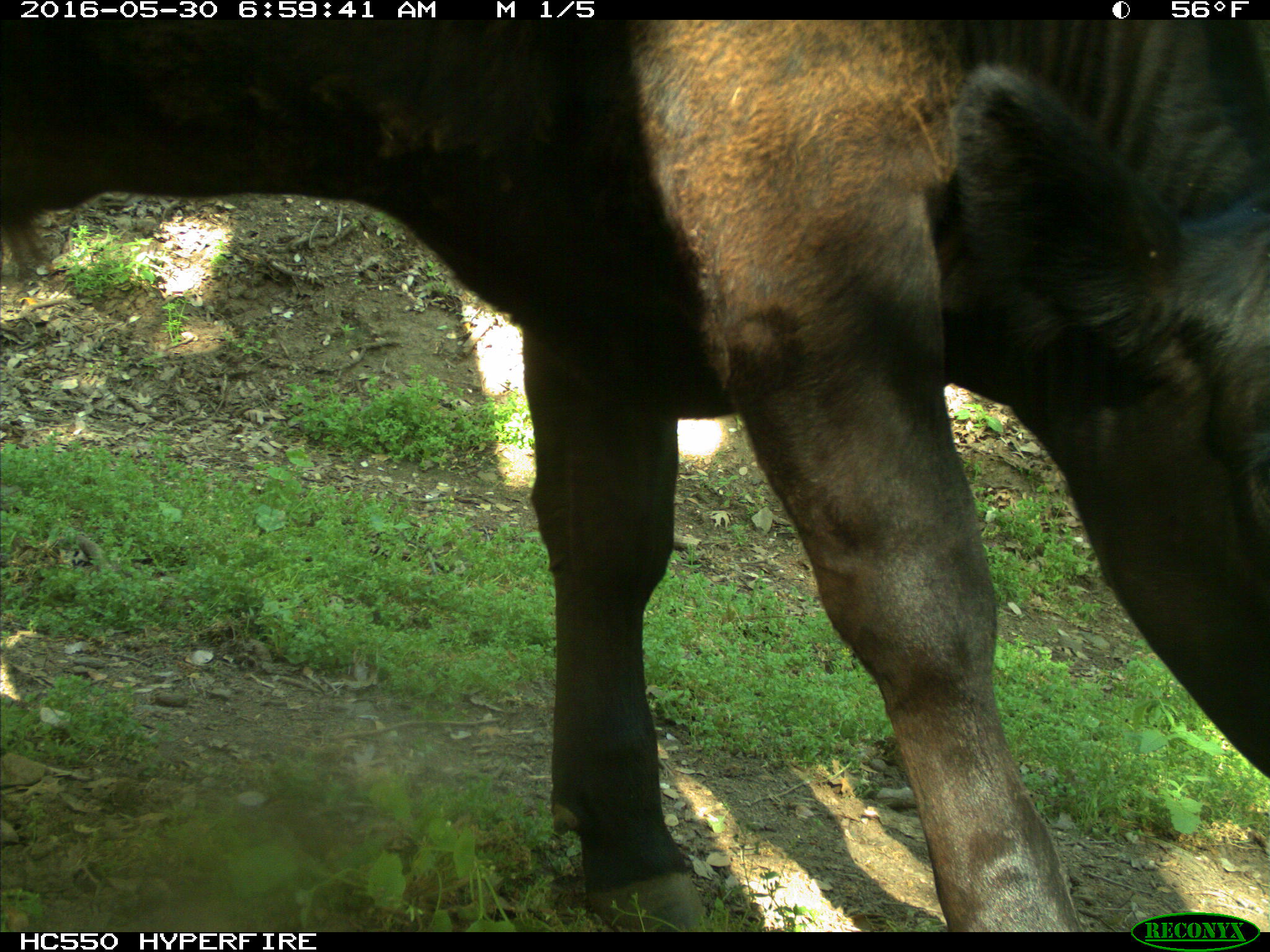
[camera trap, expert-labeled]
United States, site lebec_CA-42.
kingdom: Animalia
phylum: Chordata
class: Mammalia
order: Artiodactyla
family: Bovidae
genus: Bos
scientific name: Bos taurus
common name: domestic cow